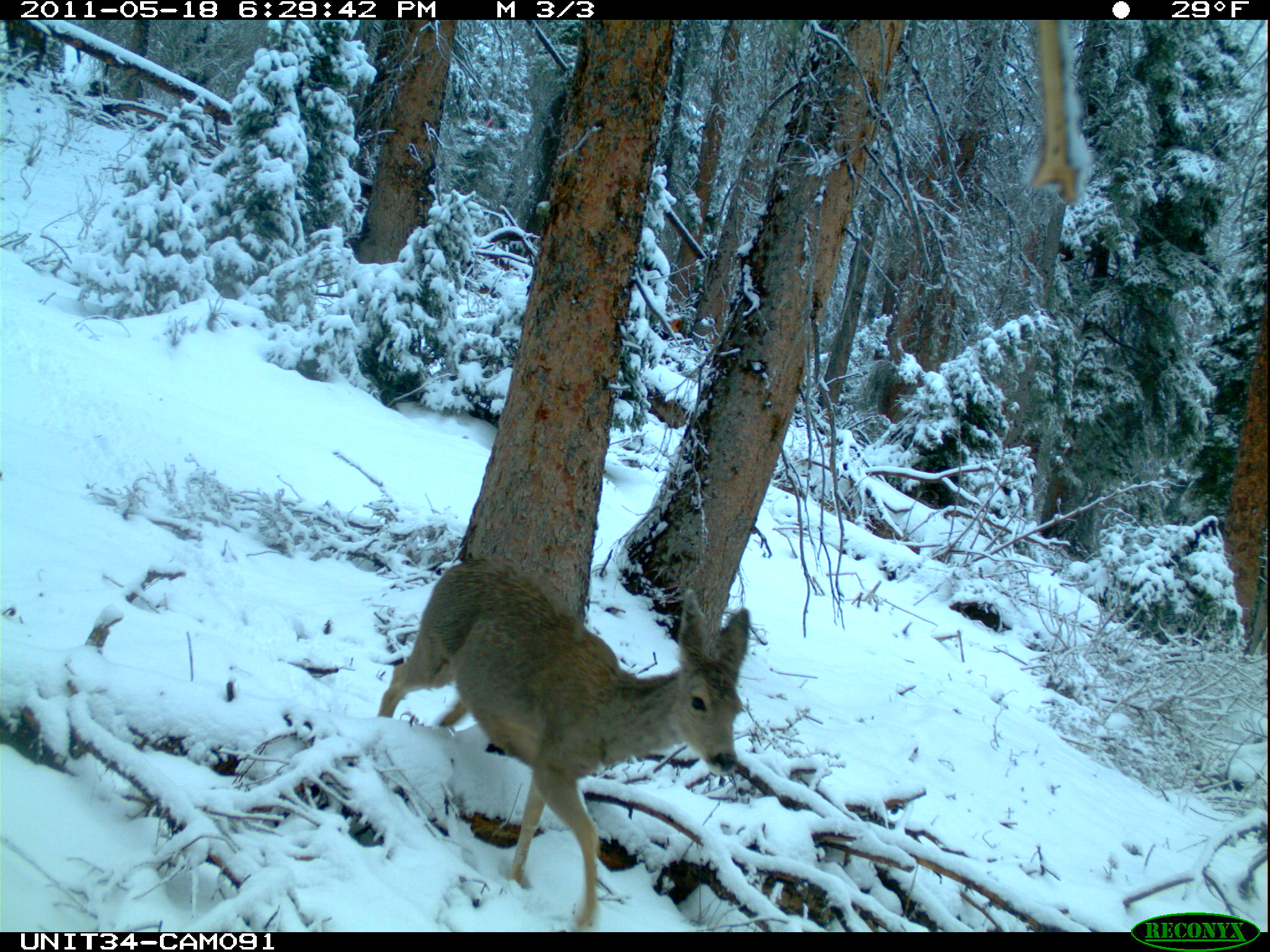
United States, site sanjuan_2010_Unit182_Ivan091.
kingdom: Animalia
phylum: Chordata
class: Mammalia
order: Artiodactyla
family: Cervidae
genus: Odocoileus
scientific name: Odocoileus hemionus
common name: mule deer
Odocoileus hemionus (mule deer).